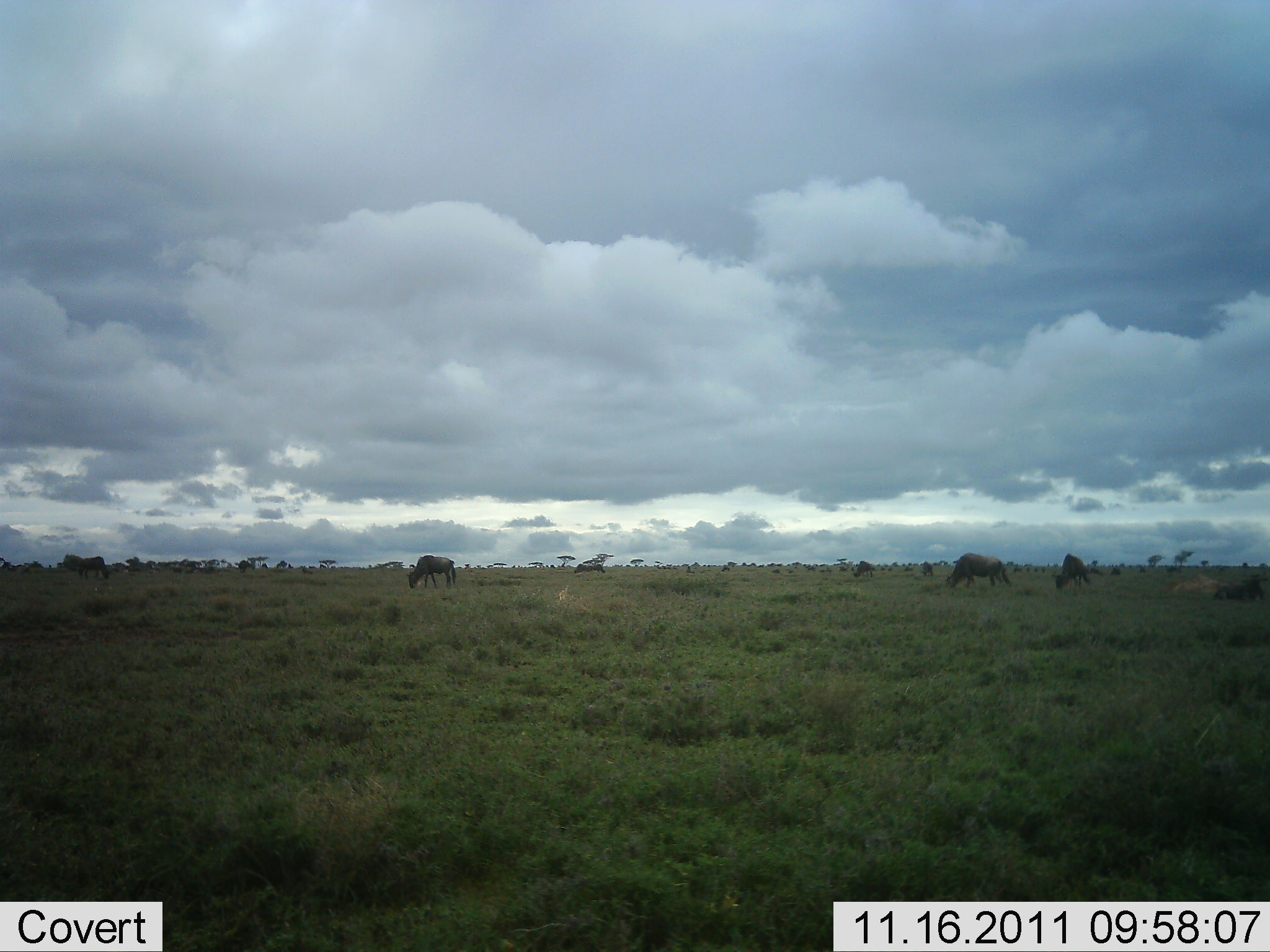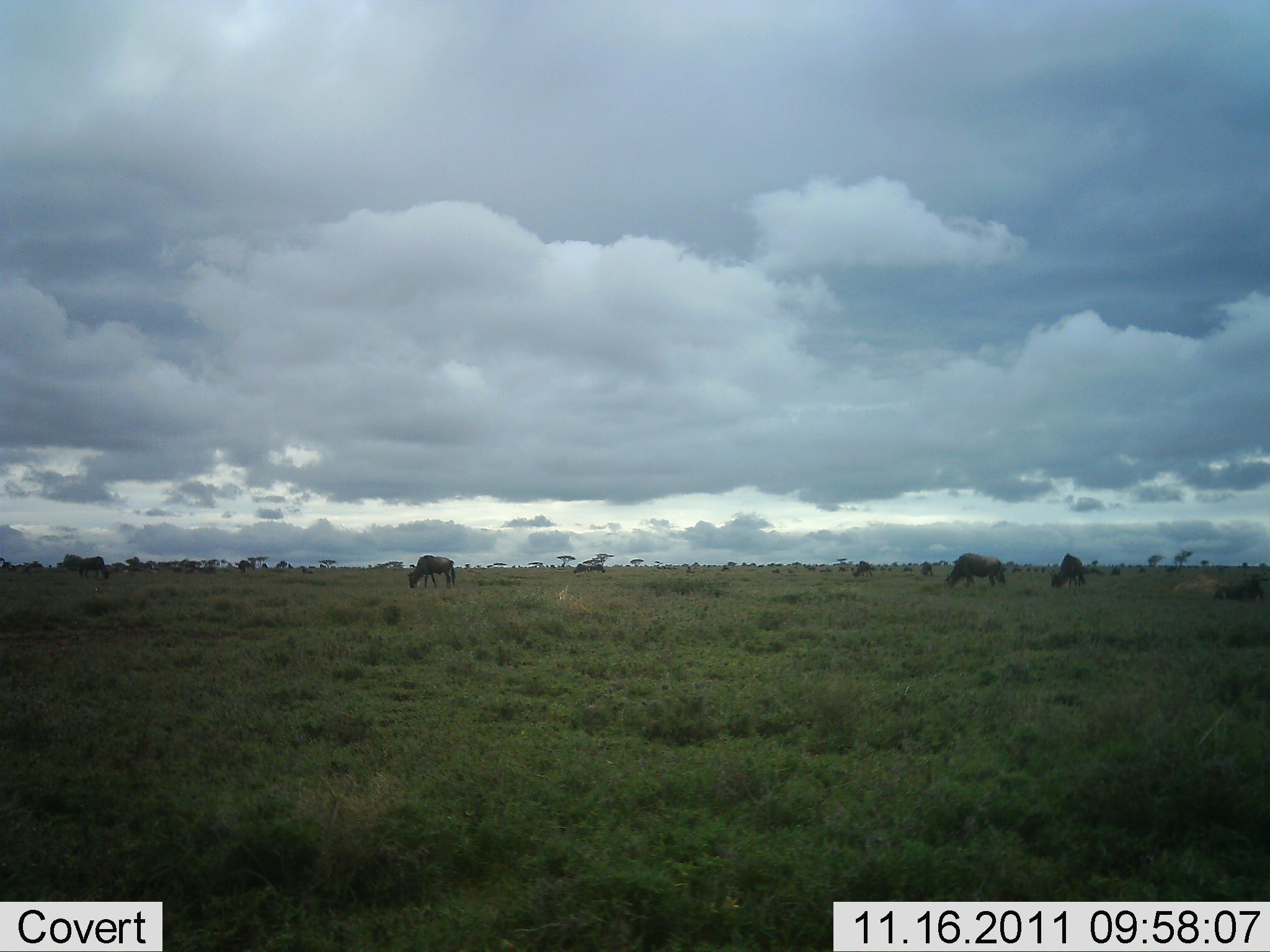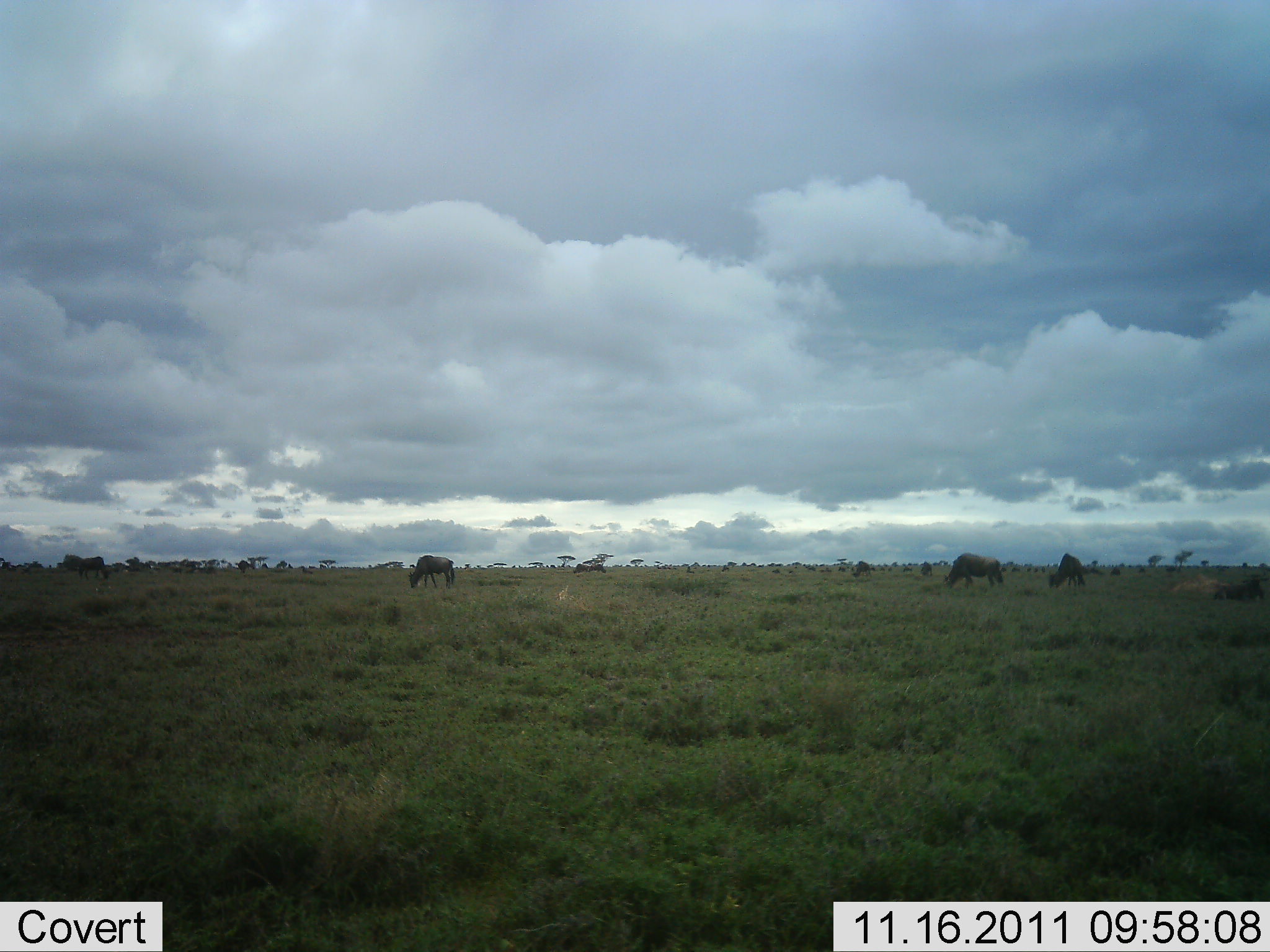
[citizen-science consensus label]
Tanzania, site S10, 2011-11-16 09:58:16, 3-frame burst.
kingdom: Animalia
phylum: Chordata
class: Mammalia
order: Artiodactyla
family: Bovidae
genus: Connochaetes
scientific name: Connochaetes taurinus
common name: blue wildebeest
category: wildebeest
Wildebeest (blue wildebeest) (Connochaetes taurinus), count 6. Behavior (volunteer vote fractions): standing 23%, resting 8%, moving 8%, interacting 0%. Young present (vote fraction): 0%. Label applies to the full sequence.